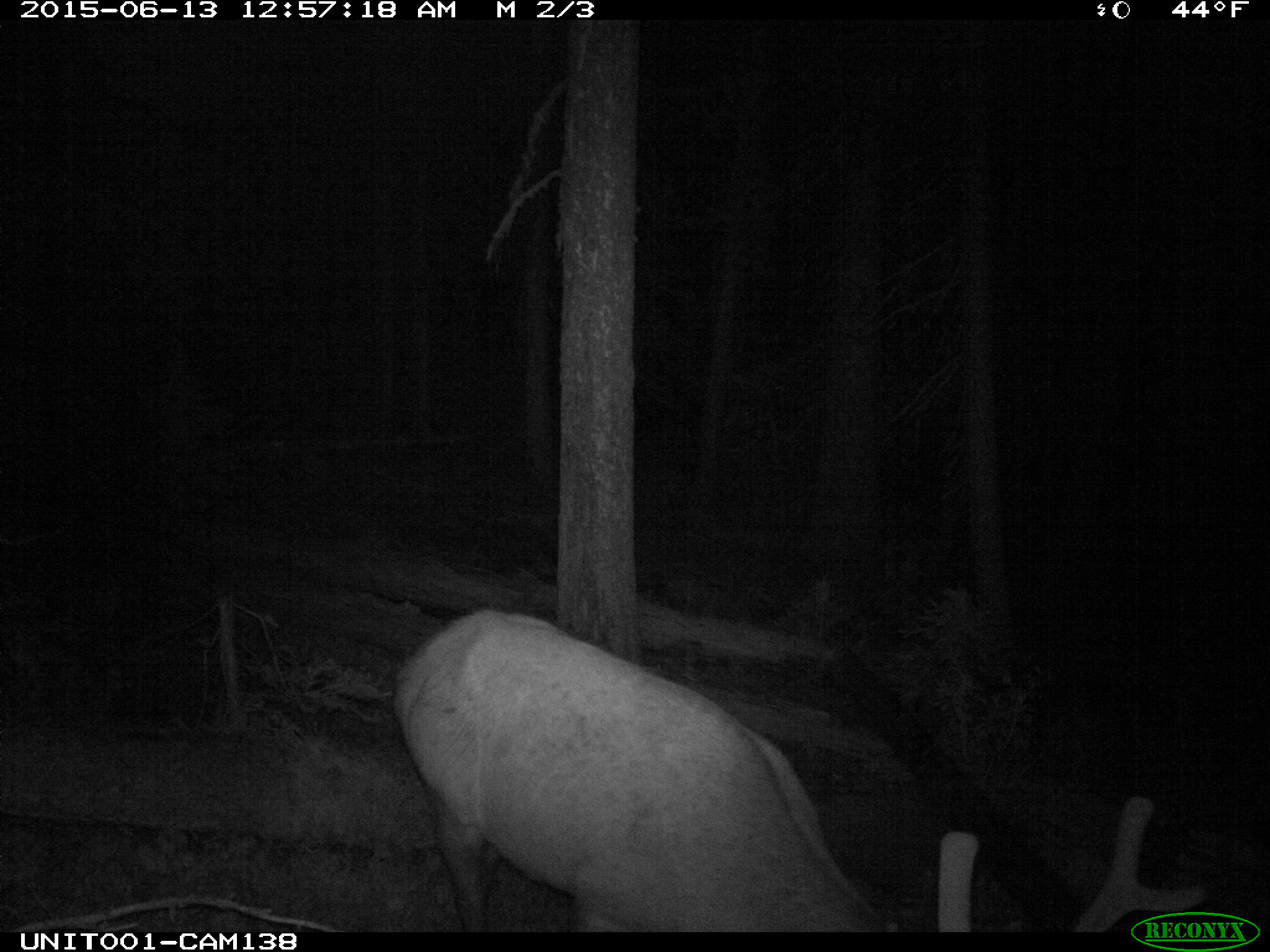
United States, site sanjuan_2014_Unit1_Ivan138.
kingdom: Animalia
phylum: Chordata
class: Mammalia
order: Artiodactyla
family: Cervidae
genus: Cervus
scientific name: Cervus elaphus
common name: red deer